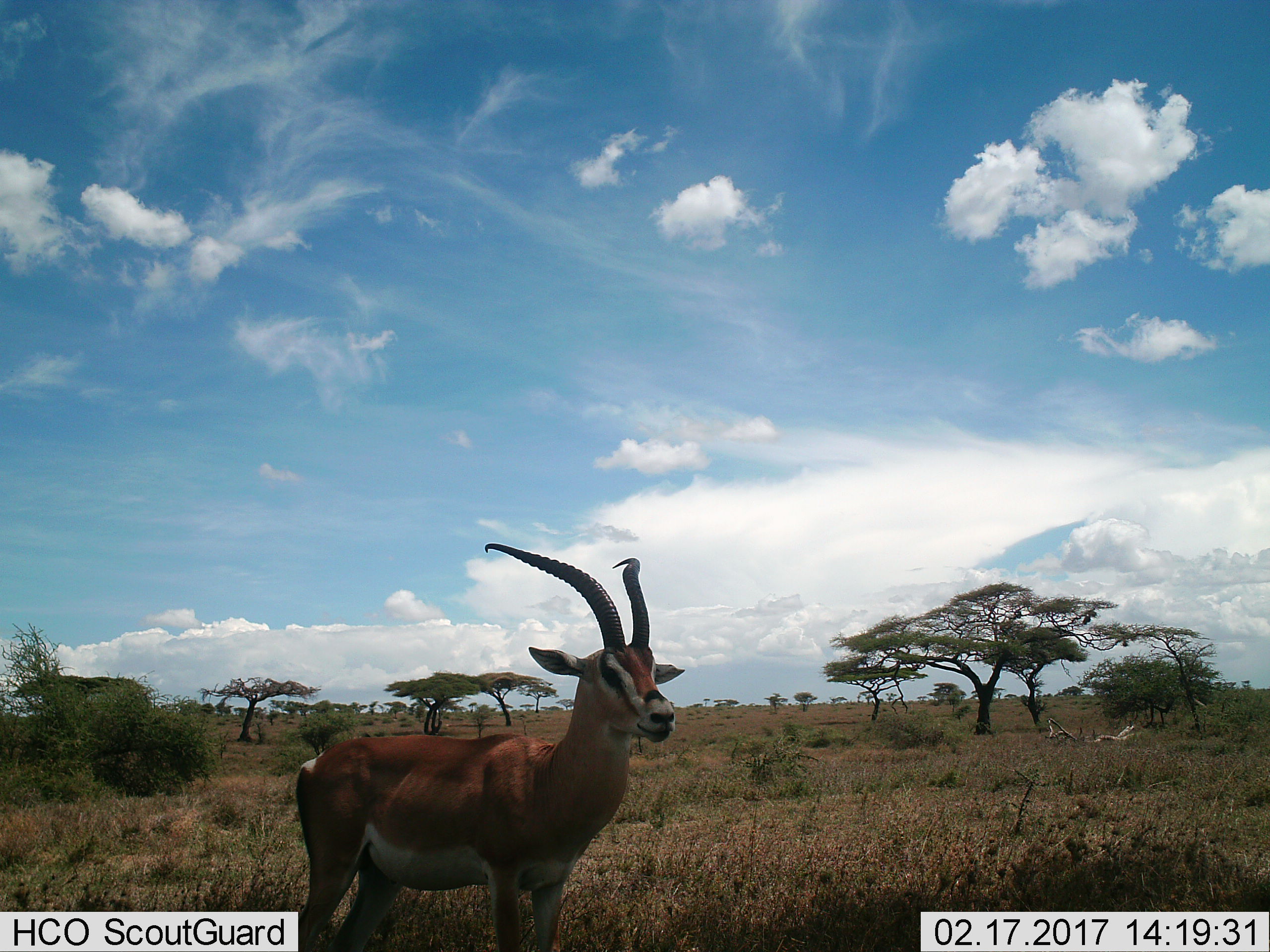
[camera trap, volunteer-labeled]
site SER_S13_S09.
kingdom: Animalia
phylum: Chordata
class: Mammalia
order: Artiodactyla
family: Bovidae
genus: Eudorcas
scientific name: Eudorcas thomsonii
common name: thomson's gazelle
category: gazellethomsons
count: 1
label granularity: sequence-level